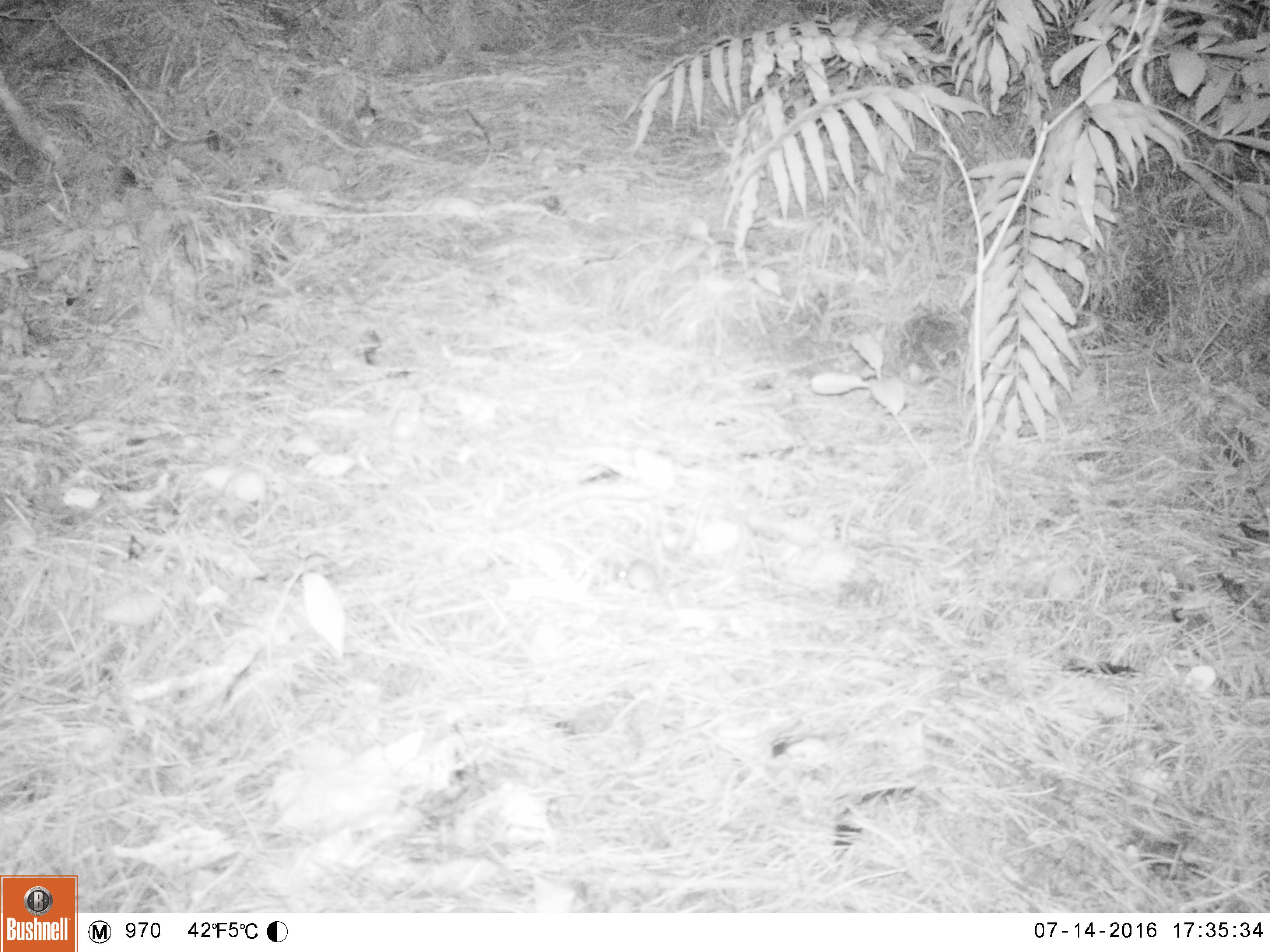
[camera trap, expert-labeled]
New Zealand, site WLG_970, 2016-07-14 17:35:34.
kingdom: Animalia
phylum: Chordata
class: Mammalia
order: Rodentia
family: Muridae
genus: Mus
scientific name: Mus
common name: mouse